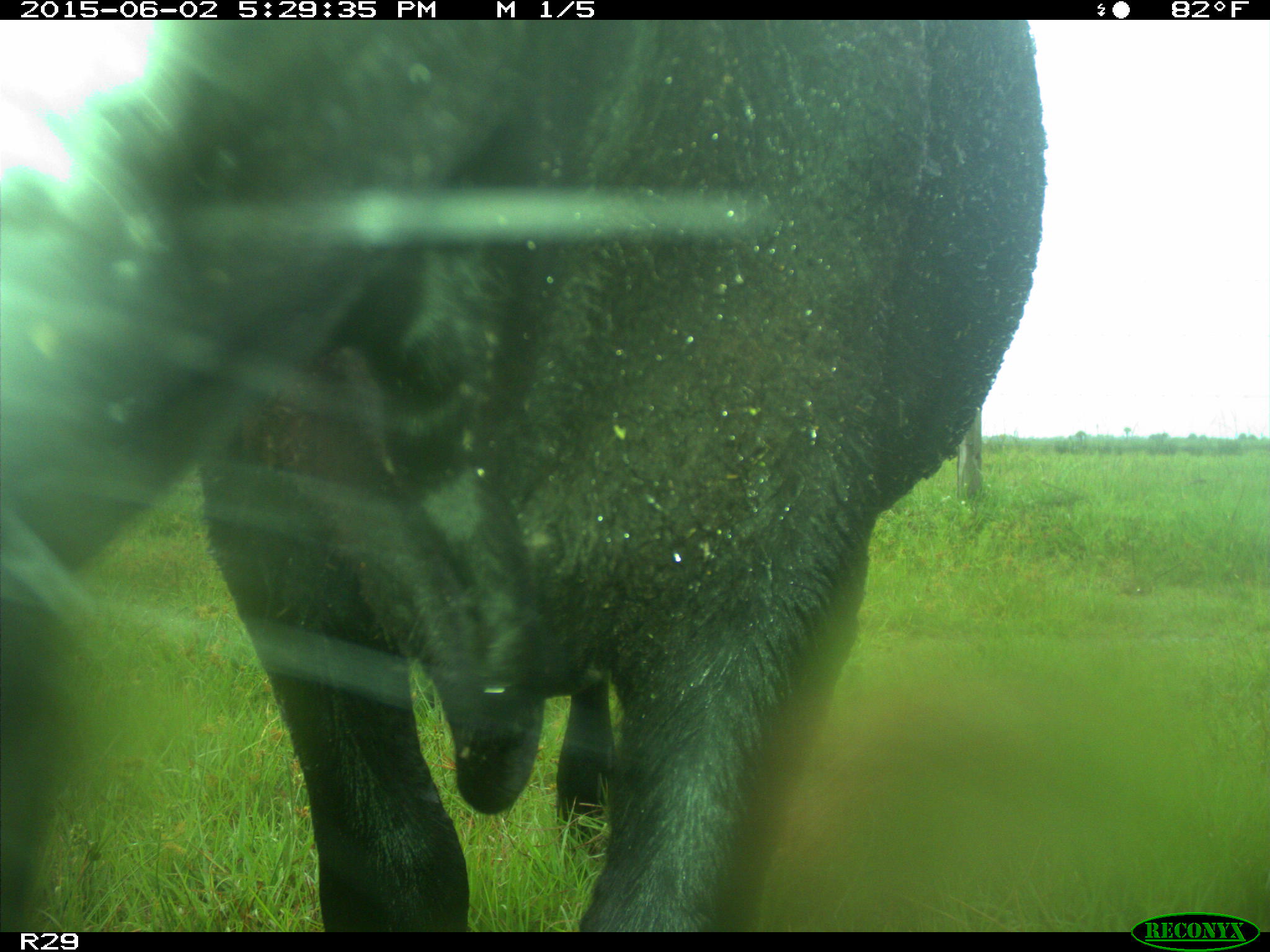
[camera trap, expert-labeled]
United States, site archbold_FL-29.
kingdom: Animalia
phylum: Chordata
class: Mammalia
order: Artiodactyla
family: Bovidae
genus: Bos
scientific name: Bos taurus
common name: domestic cow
Bos taurus (domestic cow).